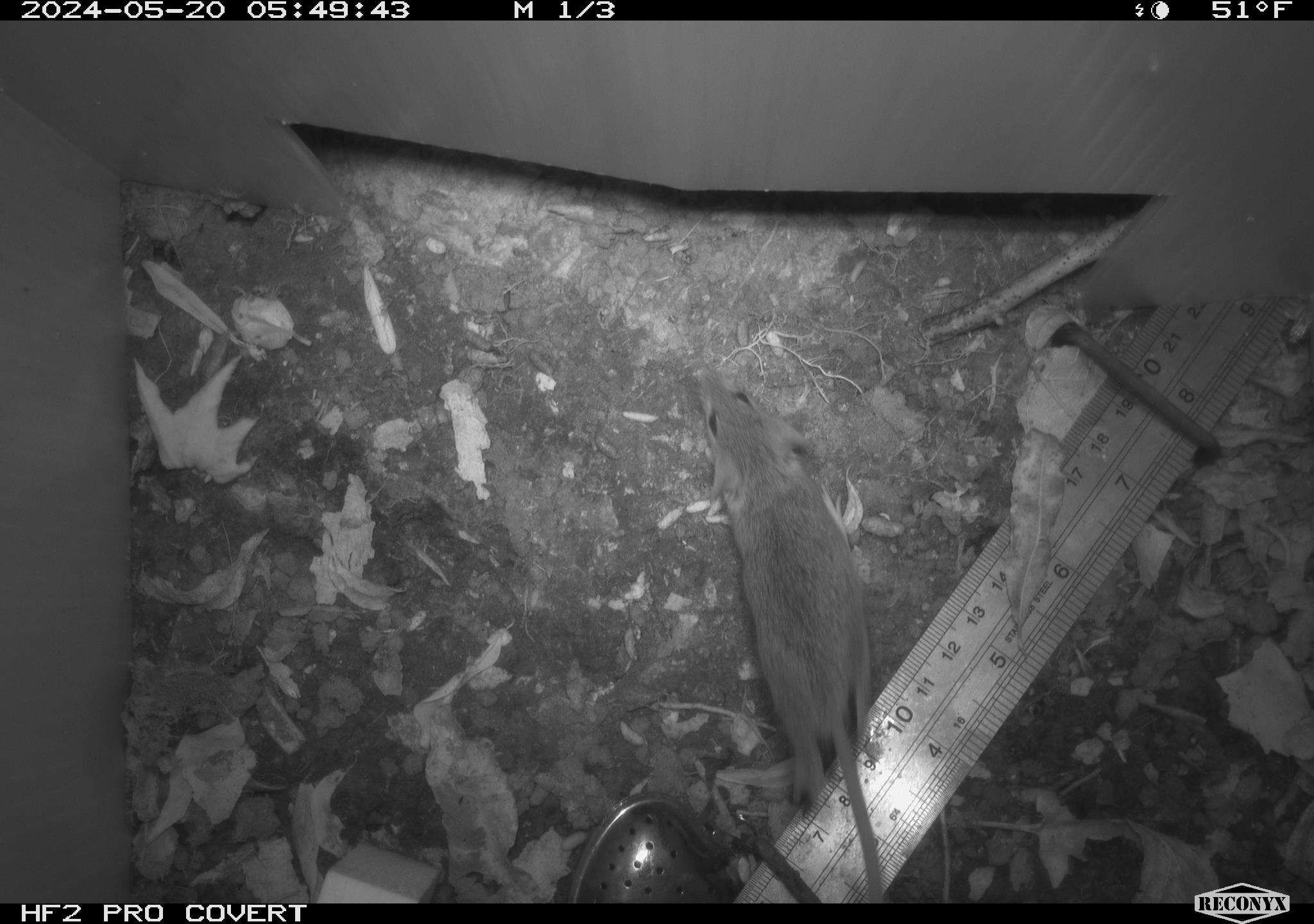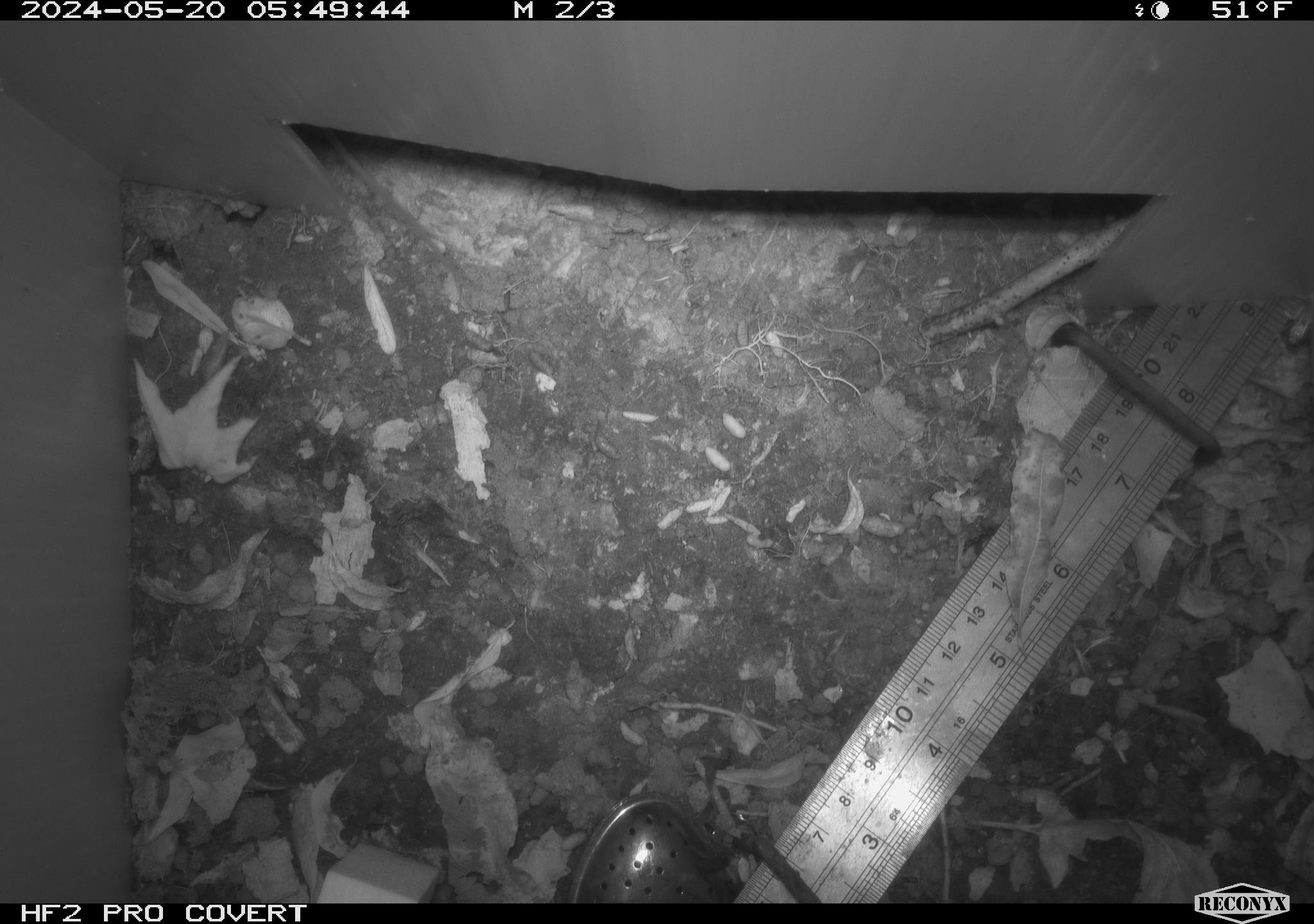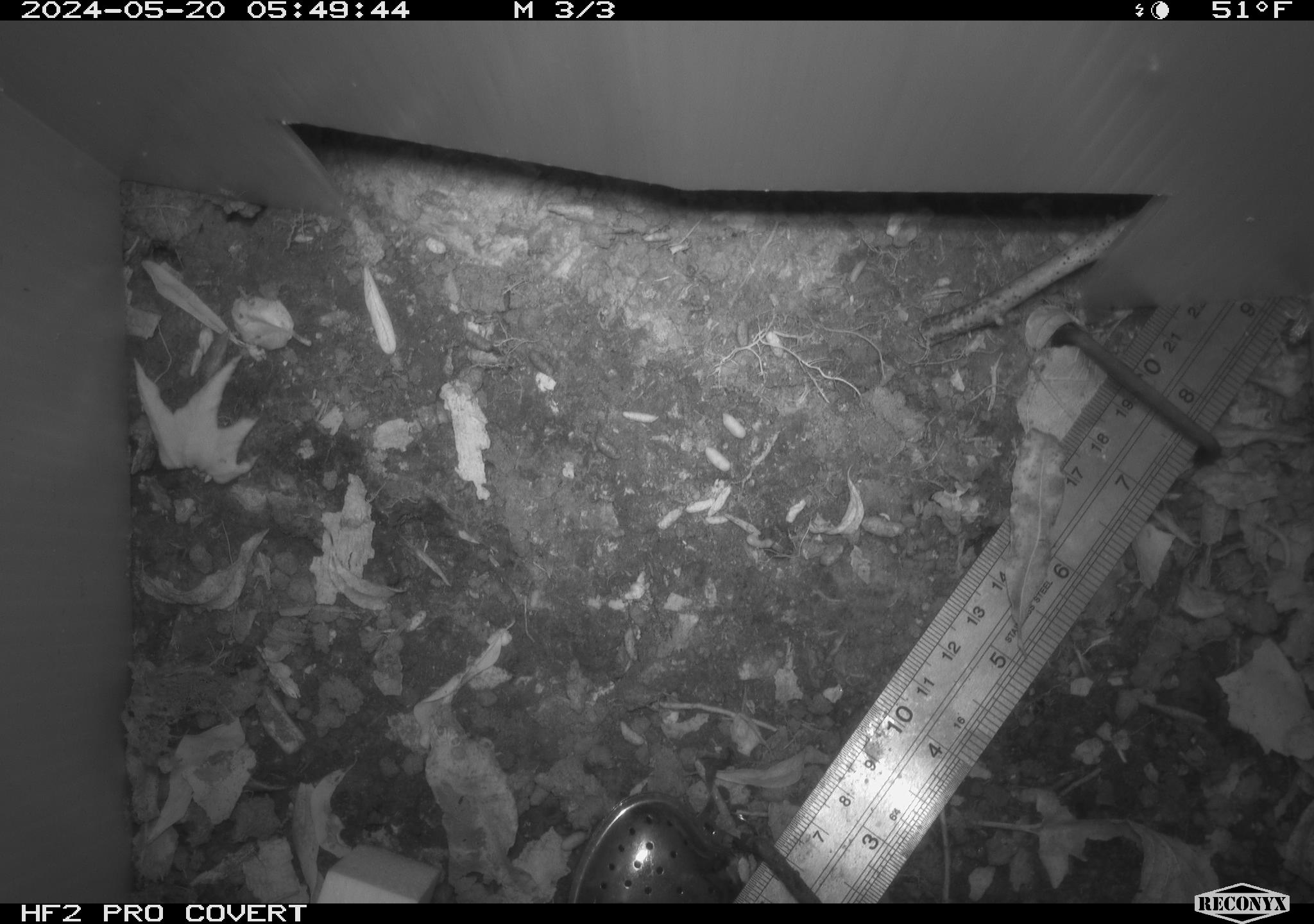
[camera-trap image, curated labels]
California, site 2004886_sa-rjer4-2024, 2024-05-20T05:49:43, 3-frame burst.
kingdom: Animalia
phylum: Chordata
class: Mammalia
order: Rodentia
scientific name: Rodentia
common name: mouse species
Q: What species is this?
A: Mouse species (Rodentia).